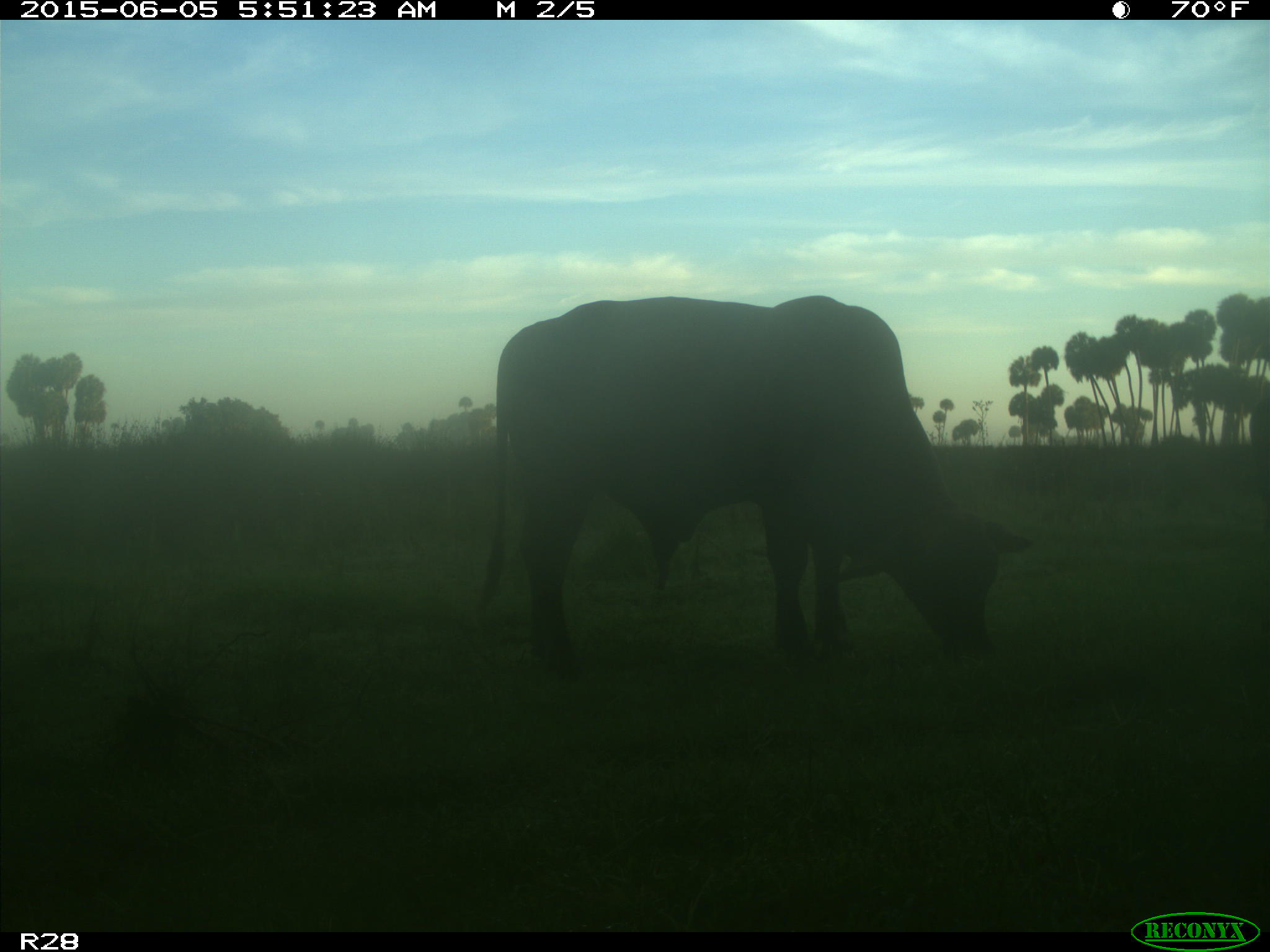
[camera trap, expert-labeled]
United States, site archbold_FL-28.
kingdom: Animalia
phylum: Chordata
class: Mammalia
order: Artiodactyla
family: Bovidae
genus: Bos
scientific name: Bos taurus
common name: domestic cow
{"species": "Bos taurus (domestic cow)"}